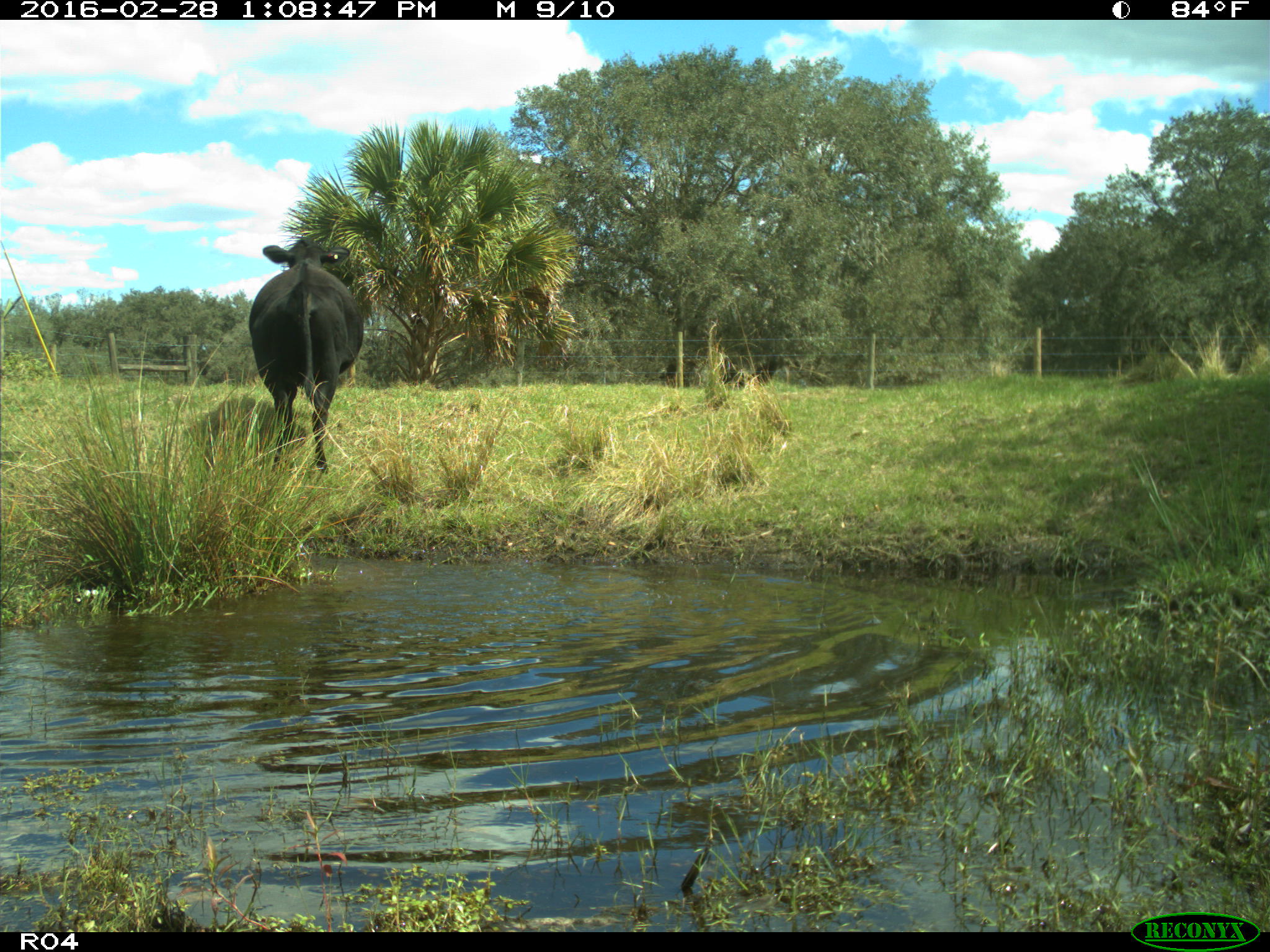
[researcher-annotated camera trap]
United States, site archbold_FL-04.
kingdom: Animalia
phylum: Chordata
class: Mammalia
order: Artiodactyla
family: Bovidae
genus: Bos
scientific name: Bos taurus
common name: domestic cow